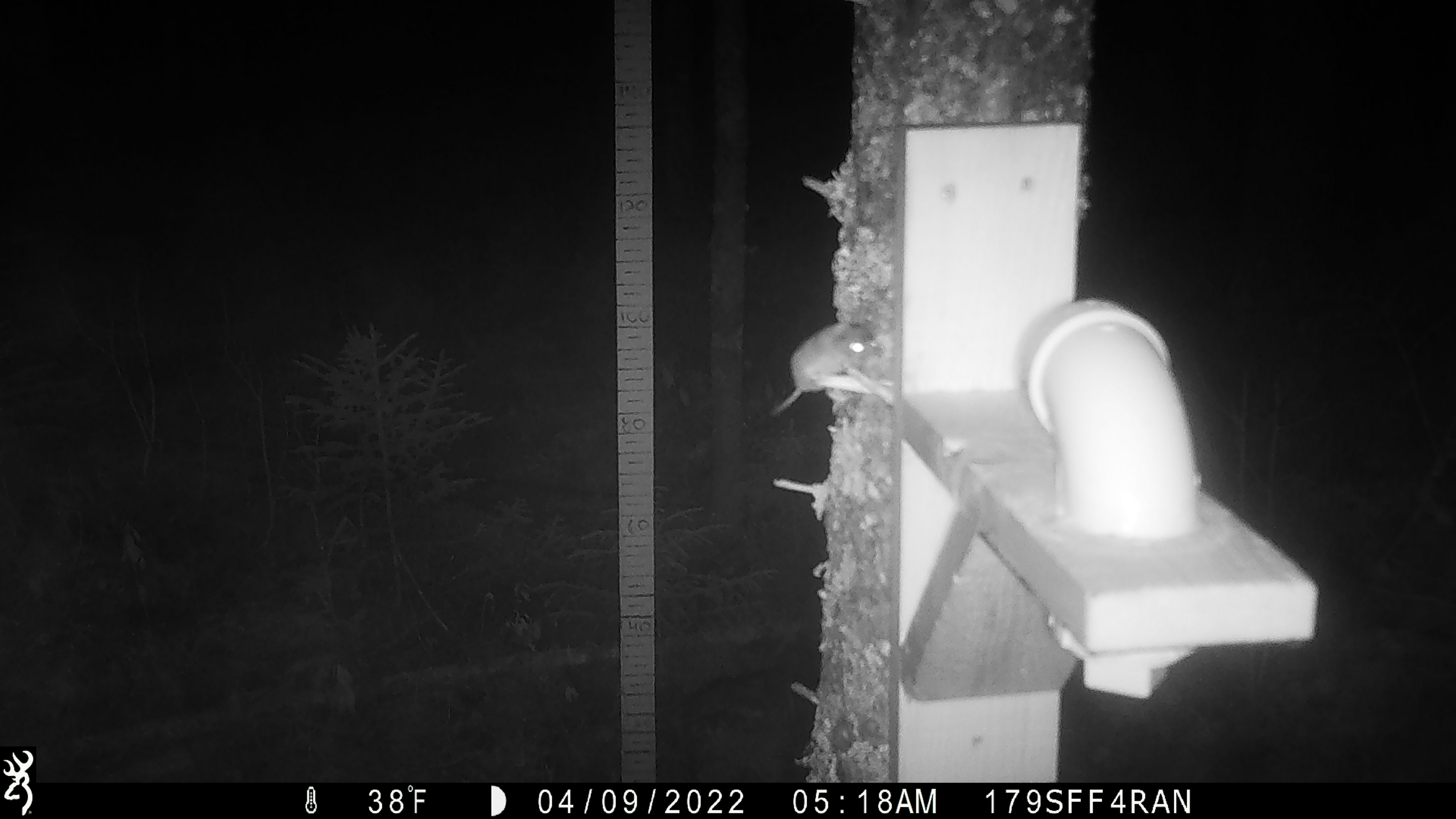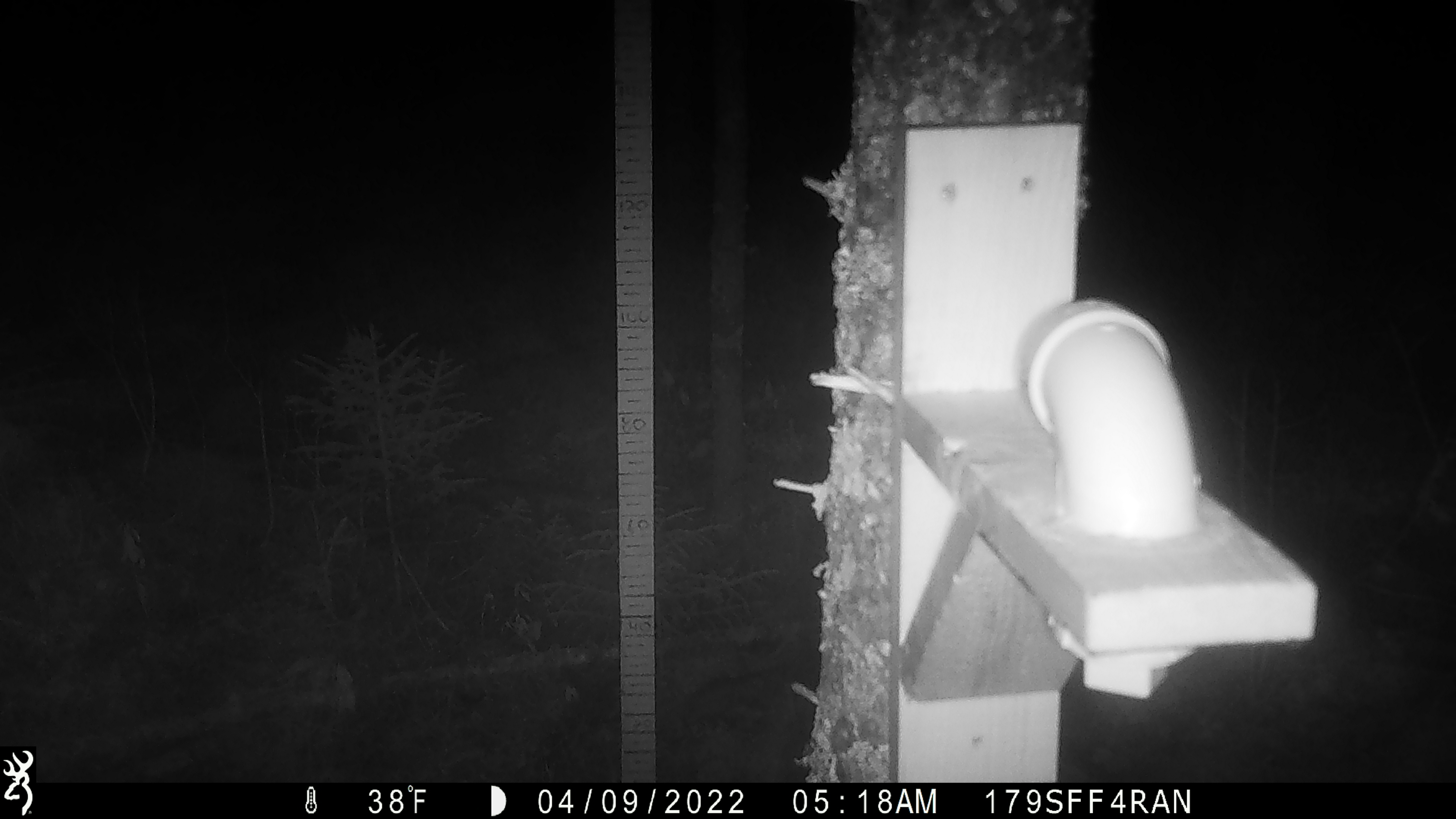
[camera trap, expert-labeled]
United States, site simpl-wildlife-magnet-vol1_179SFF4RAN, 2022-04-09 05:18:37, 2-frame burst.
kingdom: Animalia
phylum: Chordata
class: Mammalia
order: Rodentia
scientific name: Rodentia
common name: mouse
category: mouse sp.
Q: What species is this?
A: Mouse sp. (mouse) (Rodentia).